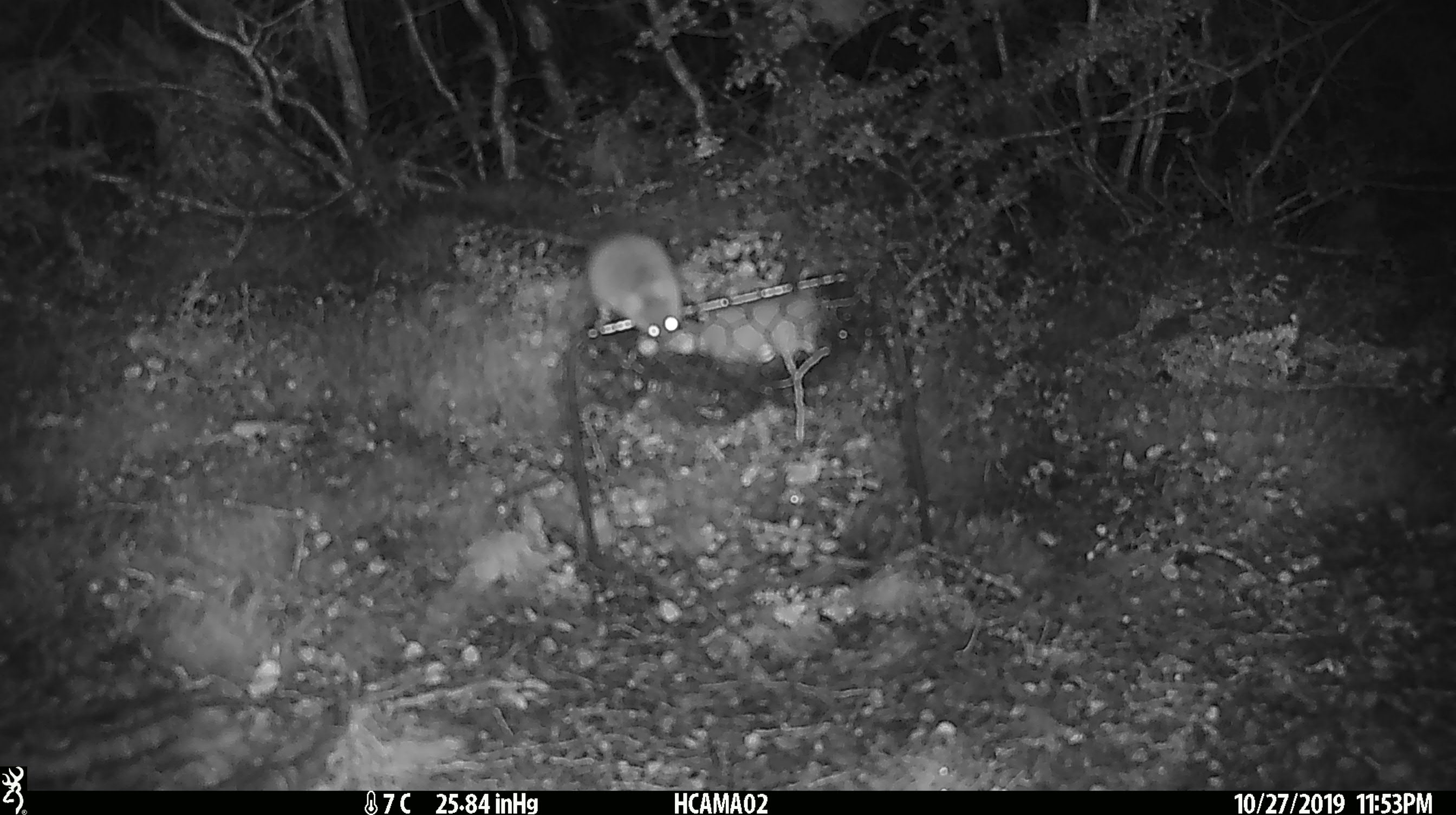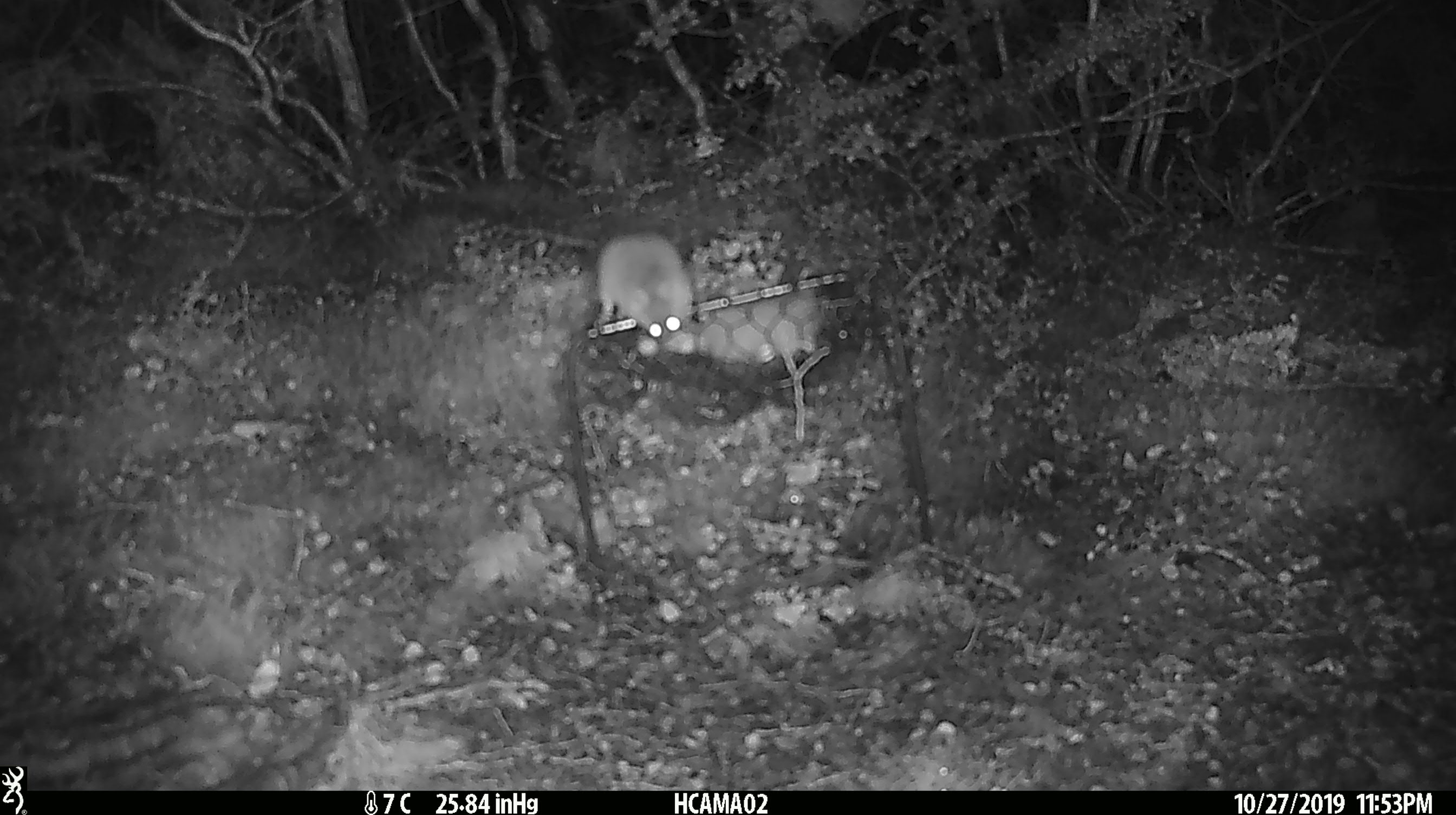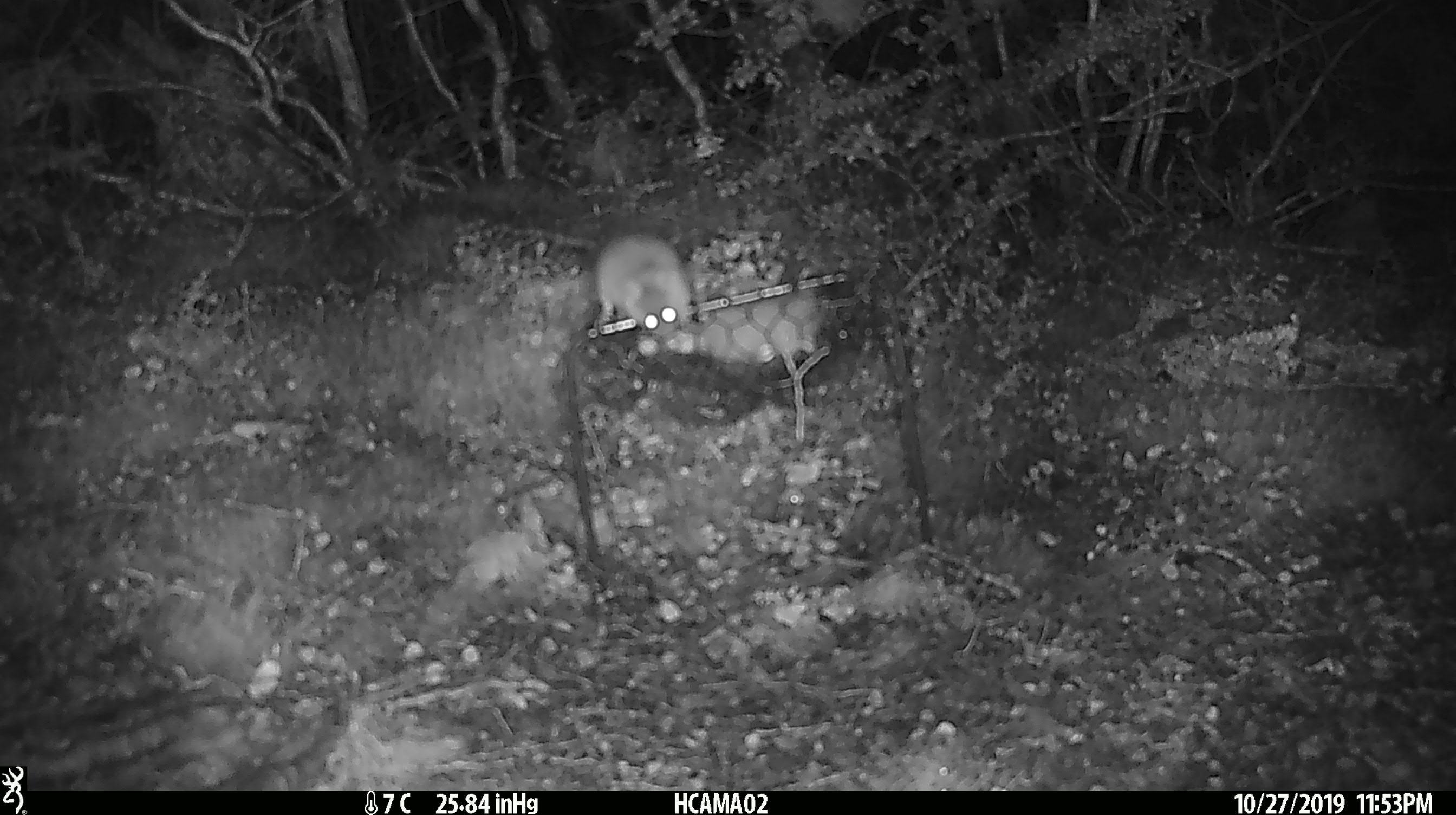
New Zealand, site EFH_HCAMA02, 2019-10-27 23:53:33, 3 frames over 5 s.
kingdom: Animalia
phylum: Chordata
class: Mammalia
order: Rodentia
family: Muridae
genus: Mus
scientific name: Mus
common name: mouse